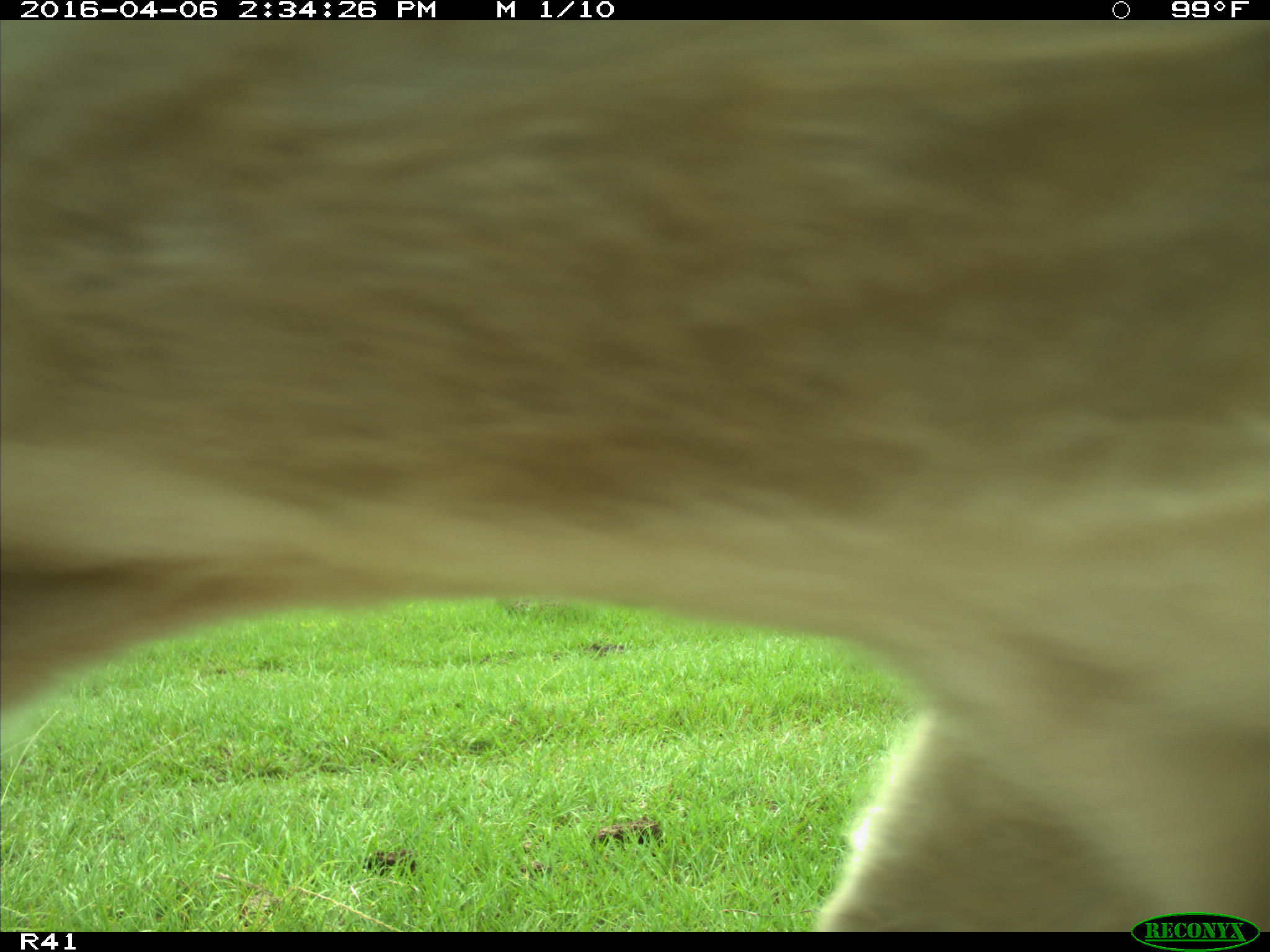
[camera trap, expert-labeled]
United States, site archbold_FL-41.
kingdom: Animalia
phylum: Chordata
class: Mammalia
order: Artiodactyla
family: Bovidae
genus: Bos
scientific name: Bos taurus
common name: domestic cow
Bos taurus (domestic cow).